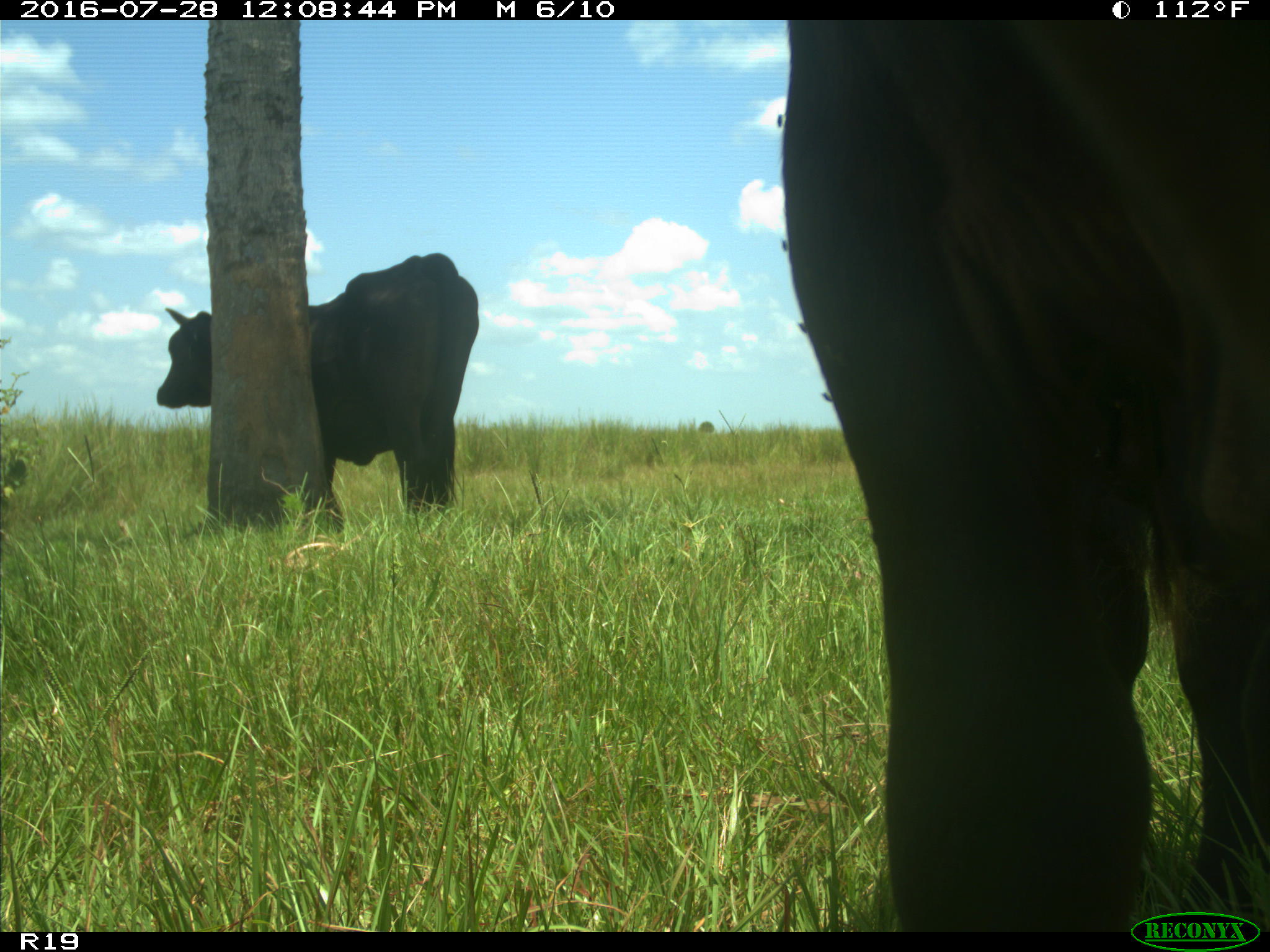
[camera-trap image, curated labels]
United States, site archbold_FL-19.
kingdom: Animalia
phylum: Chordata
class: Mammalia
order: Artiodactyla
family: Bovidae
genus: Bos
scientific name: Bos taurus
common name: domestic cow